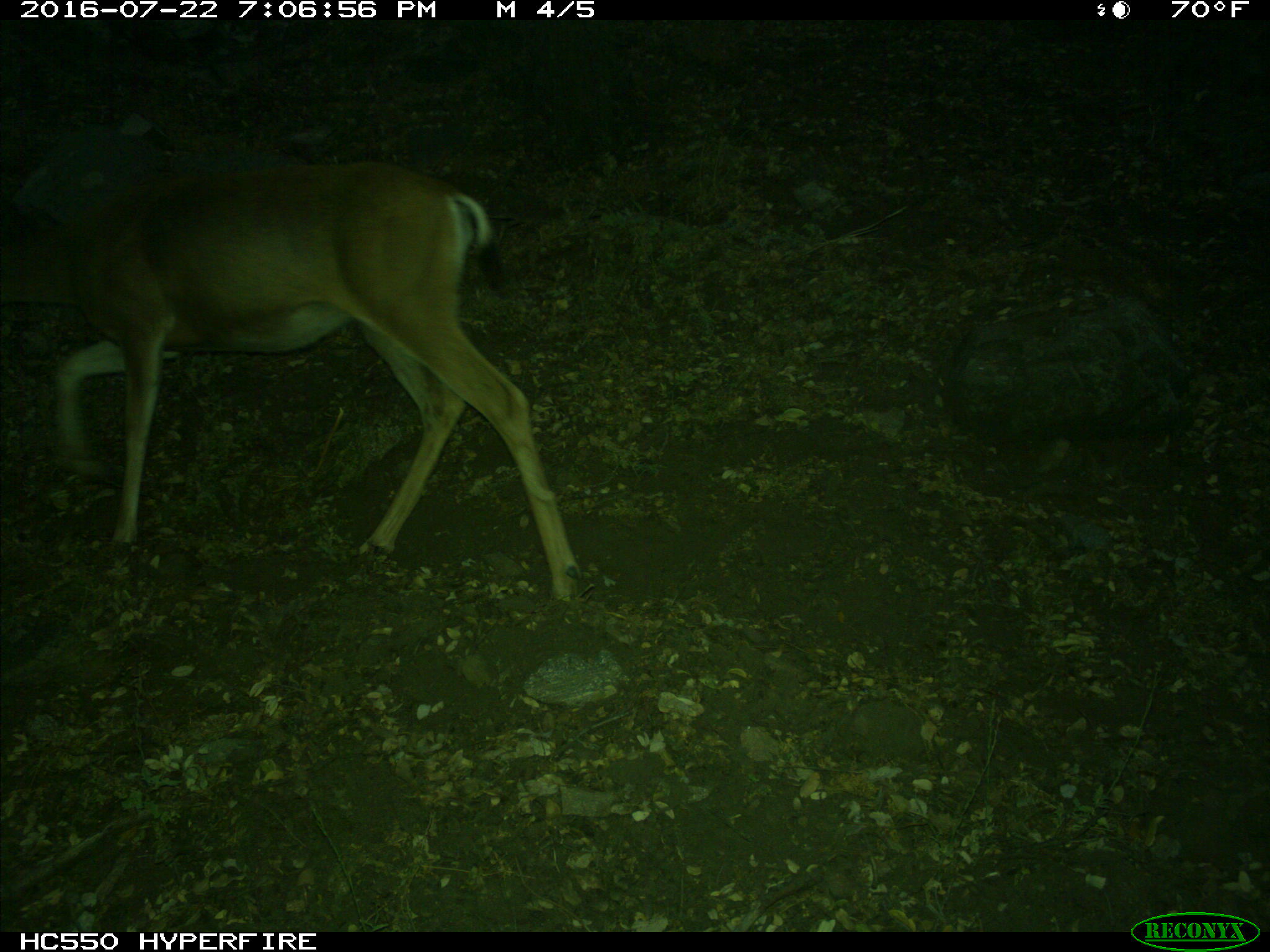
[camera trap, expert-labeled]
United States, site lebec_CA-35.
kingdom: Animalia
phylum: Chordata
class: Mammalia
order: Artiodactyla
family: Cervidae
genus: Odocoileus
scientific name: Odocoileus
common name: deer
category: unidentified deer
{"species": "unidentified deer (deer) (Odocoileus)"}